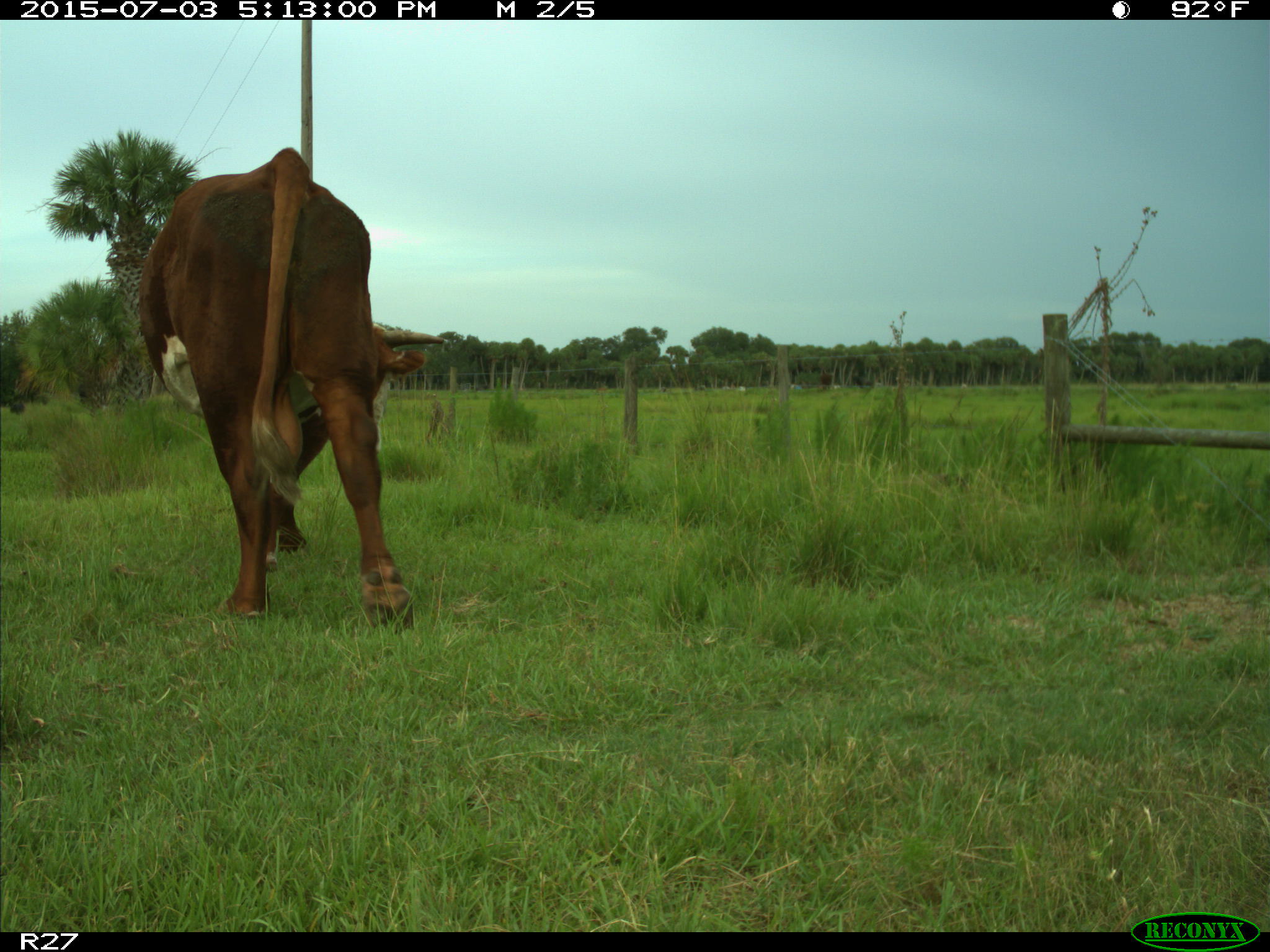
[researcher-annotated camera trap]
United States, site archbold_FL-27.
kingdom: Animalia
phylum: Chordata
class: Mammalia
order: Artiodactyla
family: Bovidae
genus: Bos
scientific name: Bos taurus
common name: domestic cow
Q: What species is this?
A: Bos taurus (domestic cow).